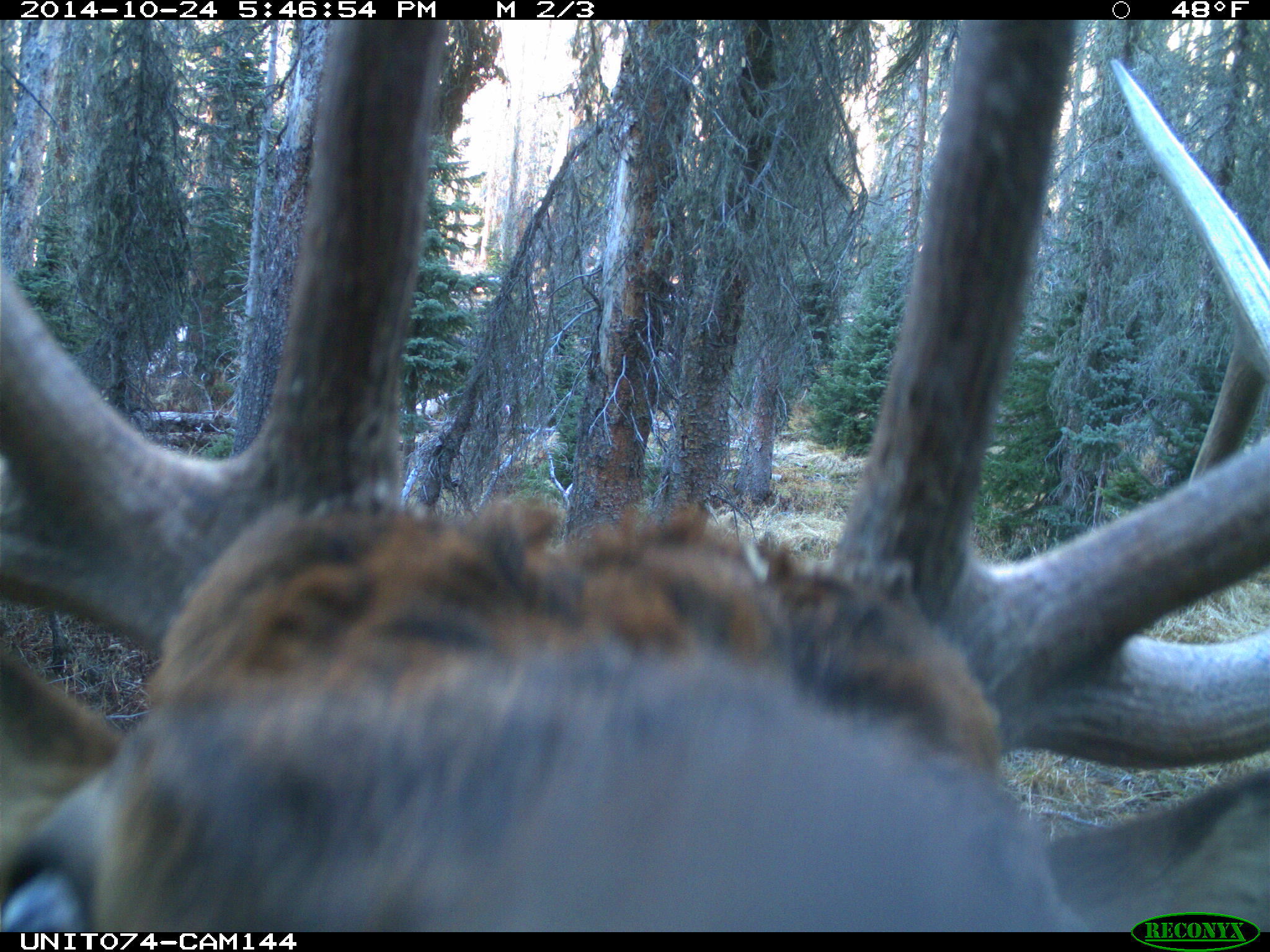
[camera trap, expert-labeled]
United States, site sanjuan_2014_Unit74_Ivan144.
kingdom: Animalia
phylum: Chordata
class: Mammalia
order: Artiodactyla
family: Cervidae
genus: Cervus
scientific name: Cervus elaphus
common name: red deer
Cervus elaphus (red deer).